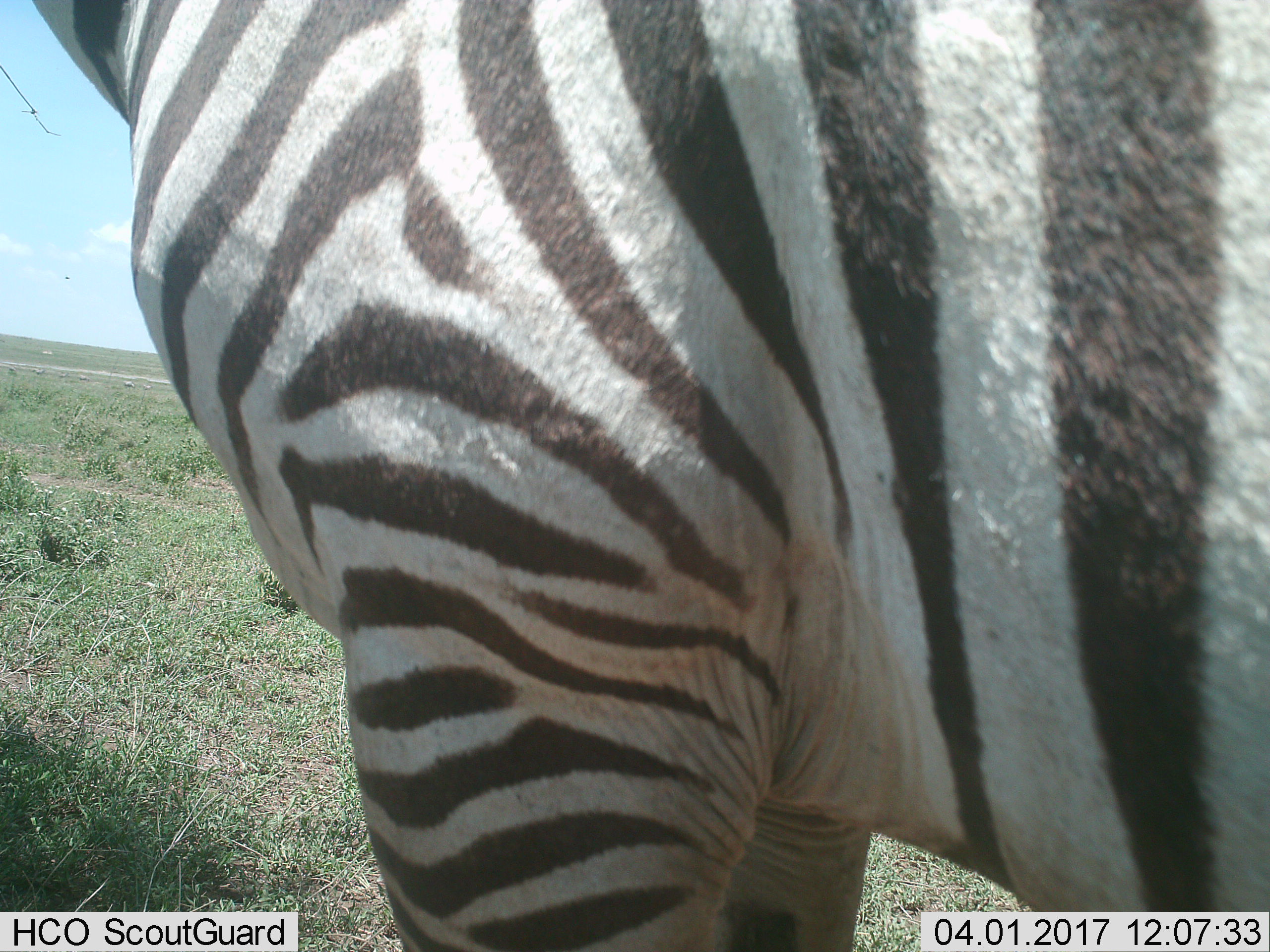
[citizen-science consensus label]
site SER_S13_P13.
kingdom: Animalia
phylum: Chordata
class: Mammalia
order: Perissodactyla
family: Equidae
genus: Equus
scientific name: Equus quagga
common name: plains zebra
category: zebraplains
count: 1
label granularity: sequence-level